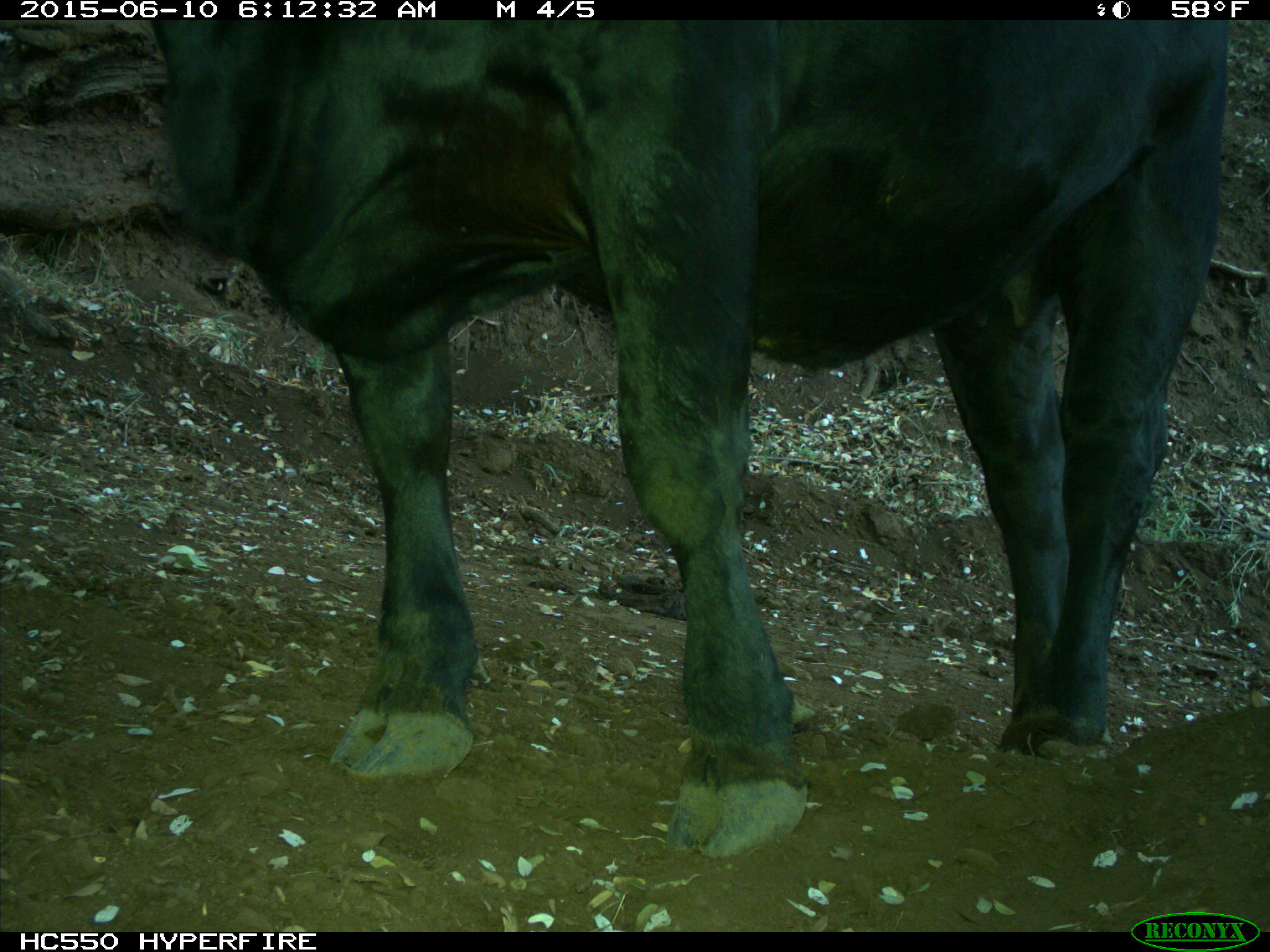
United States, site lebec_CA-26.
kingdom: Animalia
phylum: Chordata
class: Mammalia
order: Artiodactyla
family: Bovidae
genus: Bos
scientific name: Bos taurus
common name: domestic cow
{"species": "Bos taurus (domestic cow)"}